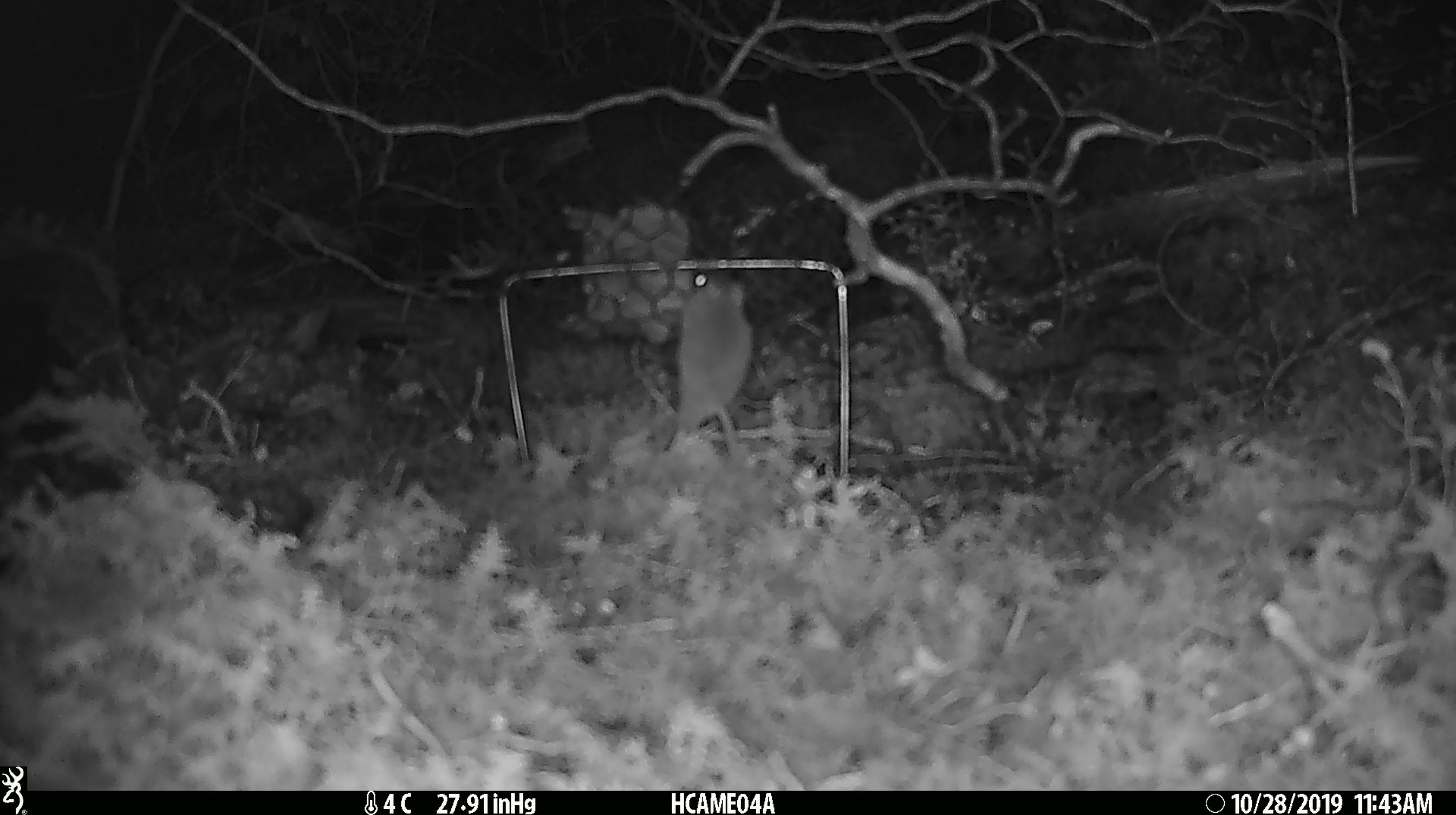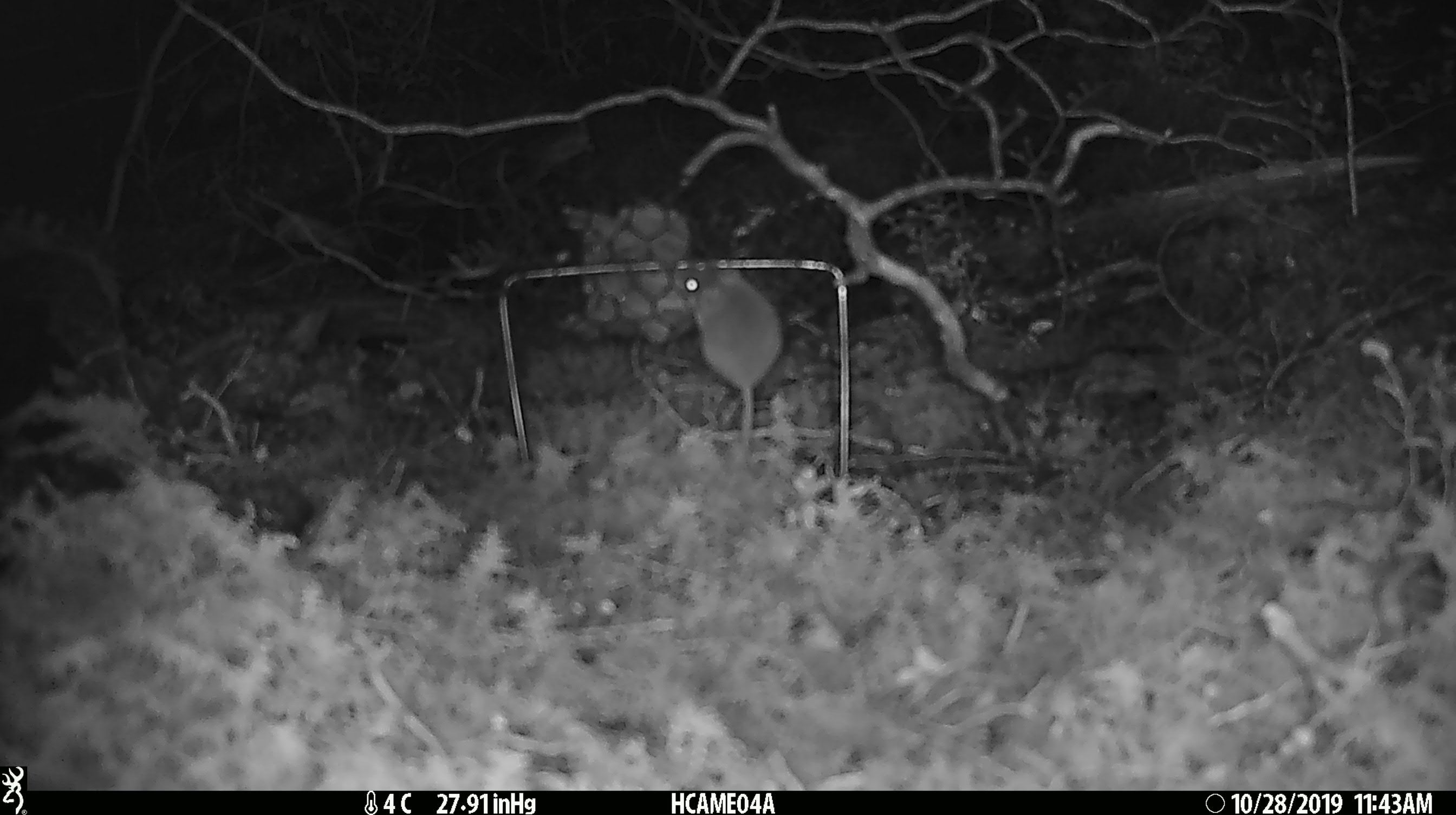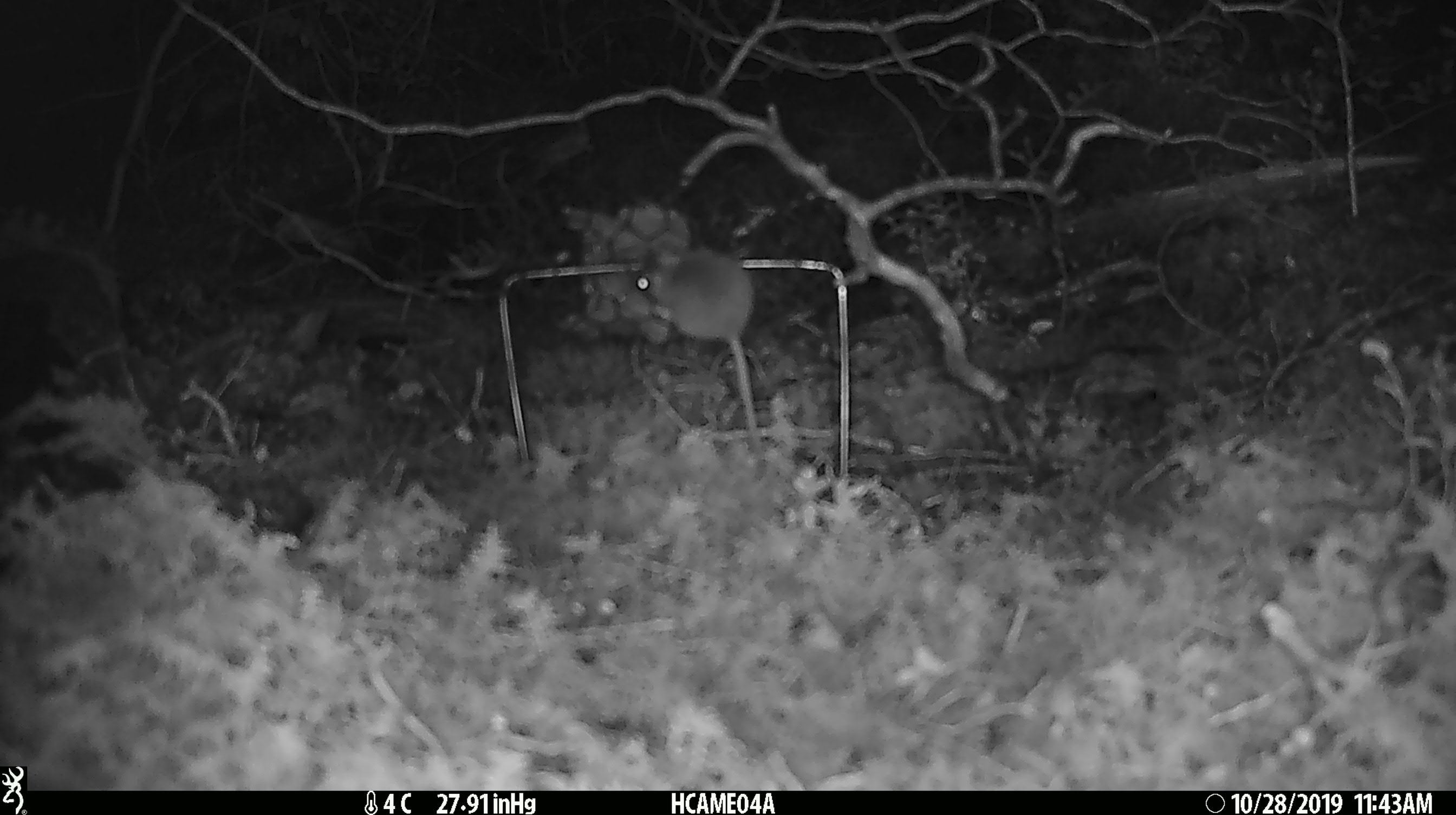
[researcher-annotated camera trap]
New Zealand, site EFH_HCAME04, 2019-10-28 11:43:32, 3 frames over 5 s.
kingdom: Animalia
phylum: Chordata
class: Mammalia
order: Rodentia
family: Muridae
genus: Mus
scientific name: Mus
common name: mouse